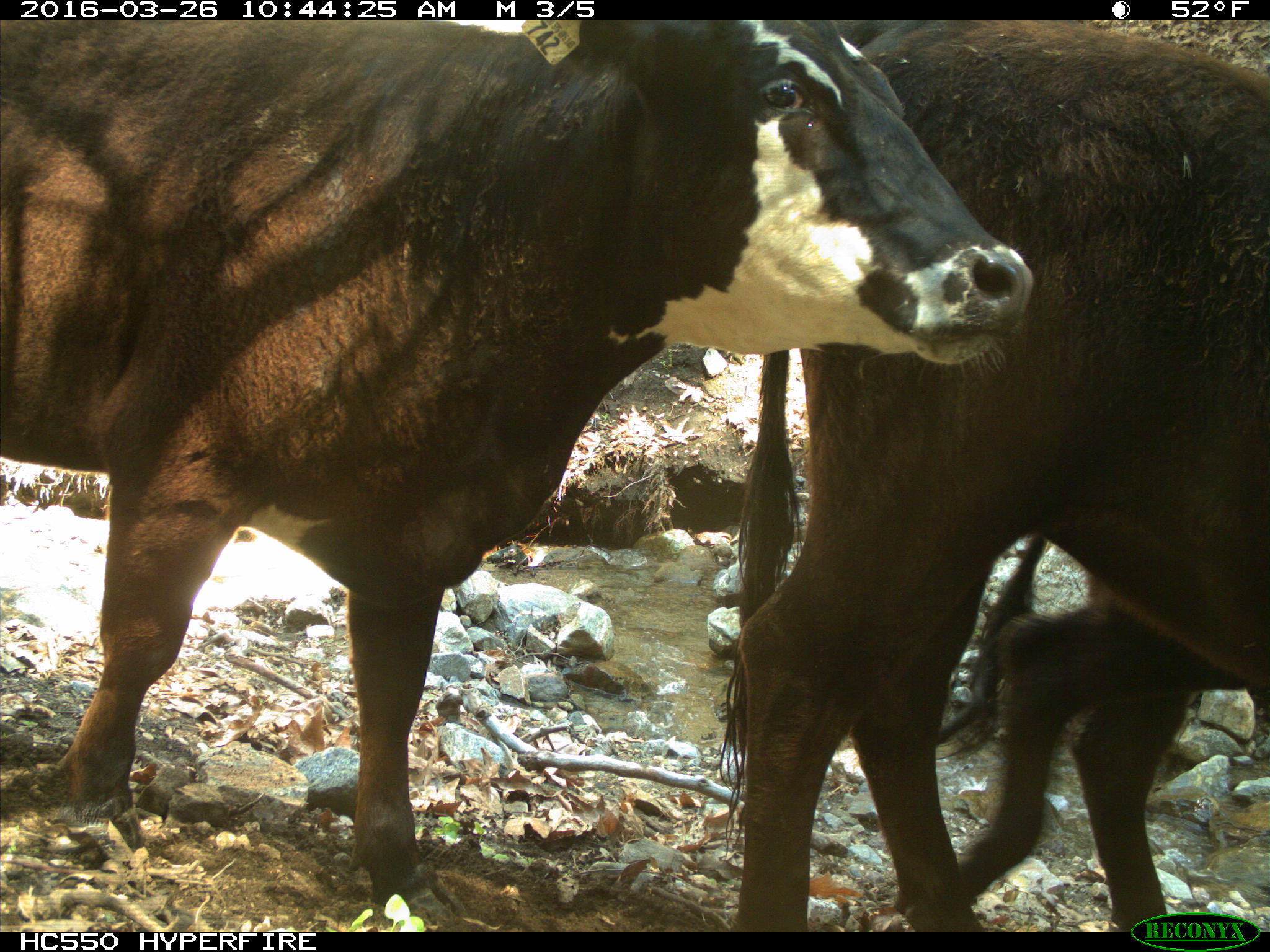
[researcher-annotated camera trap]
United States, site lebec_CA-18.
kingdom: Animalia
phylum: Chordata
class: Mammalia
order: Artiodactyla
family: Bovidae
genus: Bos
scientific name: Bos taurus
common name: domestic cow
Bos taurus (domestic cow).